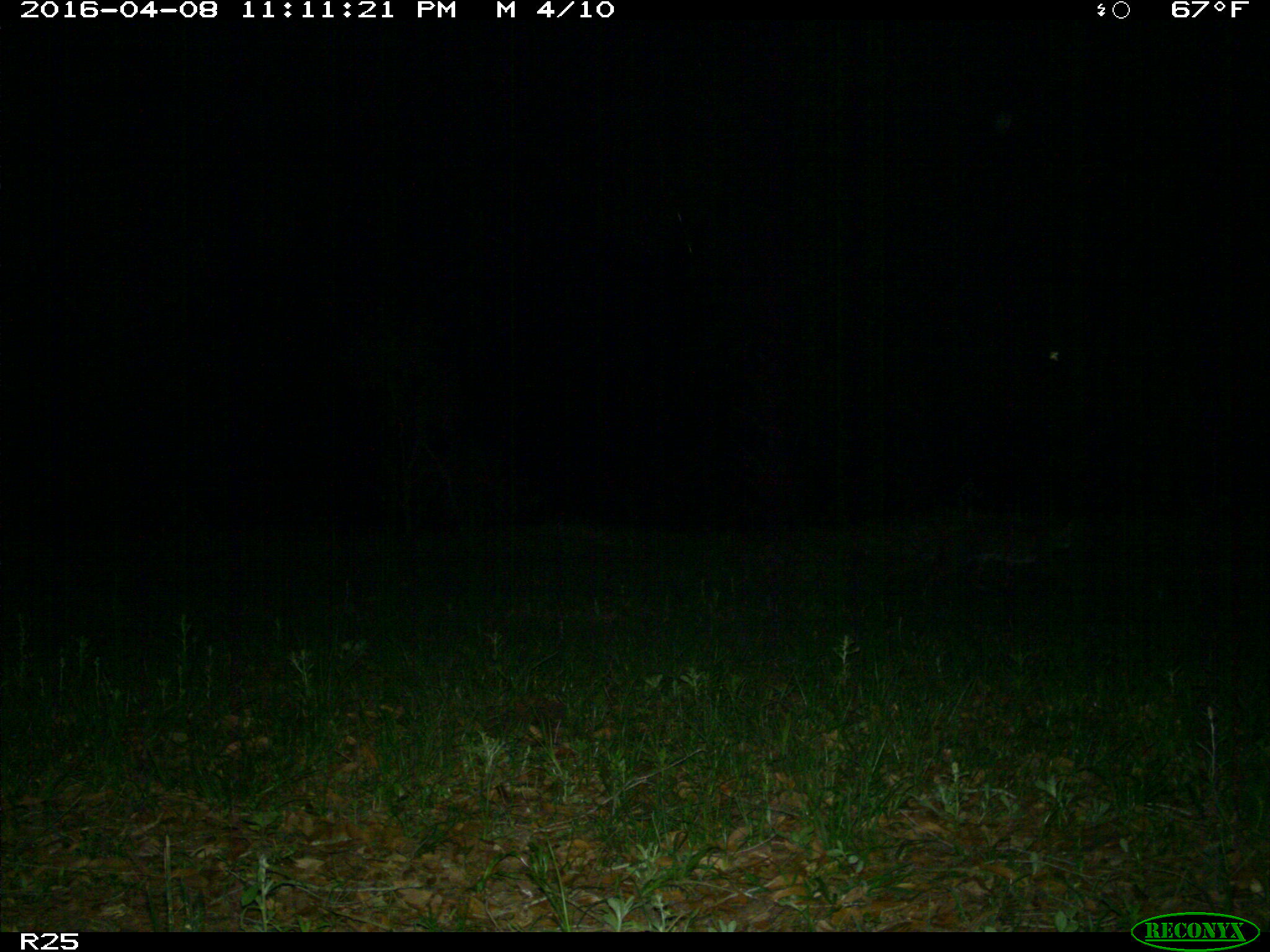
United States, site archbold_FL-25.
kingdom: Animalia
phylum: Chordata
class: Mammalia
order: Carnivora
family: Felidae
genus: Lynx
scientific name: Lynx rufus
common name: bobcat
Lynx rufus (bobcat).